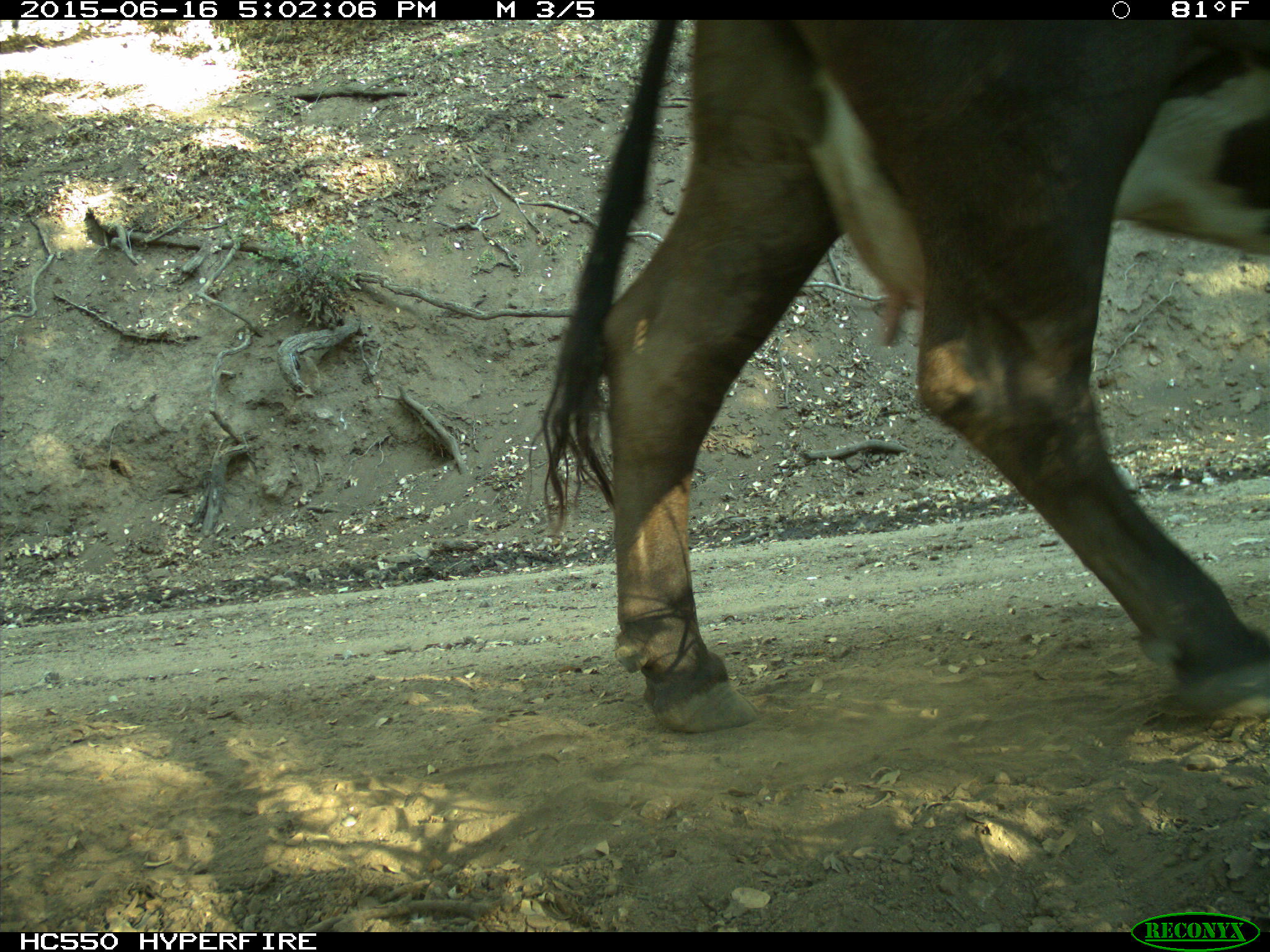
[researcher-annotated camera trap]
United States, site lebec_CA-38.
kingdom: Animalia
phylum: Chordata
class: Mammalia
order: Artiodactyla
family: Bovidae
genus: Bos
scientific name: Bos taurus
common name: domestic cow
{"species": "Bos taurus (domestic cow)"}